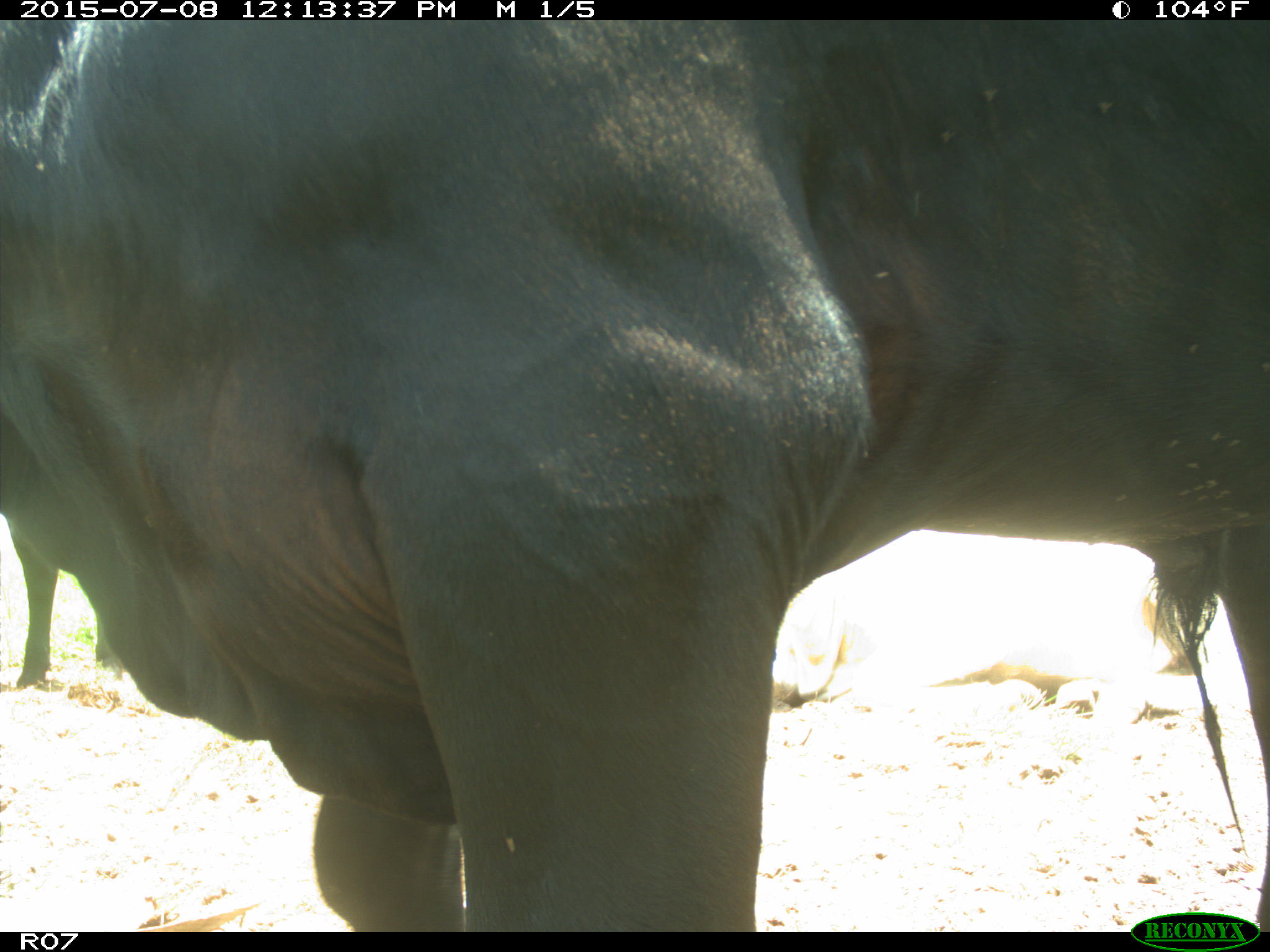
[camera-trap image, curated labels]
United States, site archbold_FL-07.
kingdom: Animalia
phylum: Chordata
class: Mammalia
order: Artiodactyla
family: Bovidae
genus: Bos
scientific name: Bos taurus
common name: domestic cow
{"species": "Bos taurus (domestic cow)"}